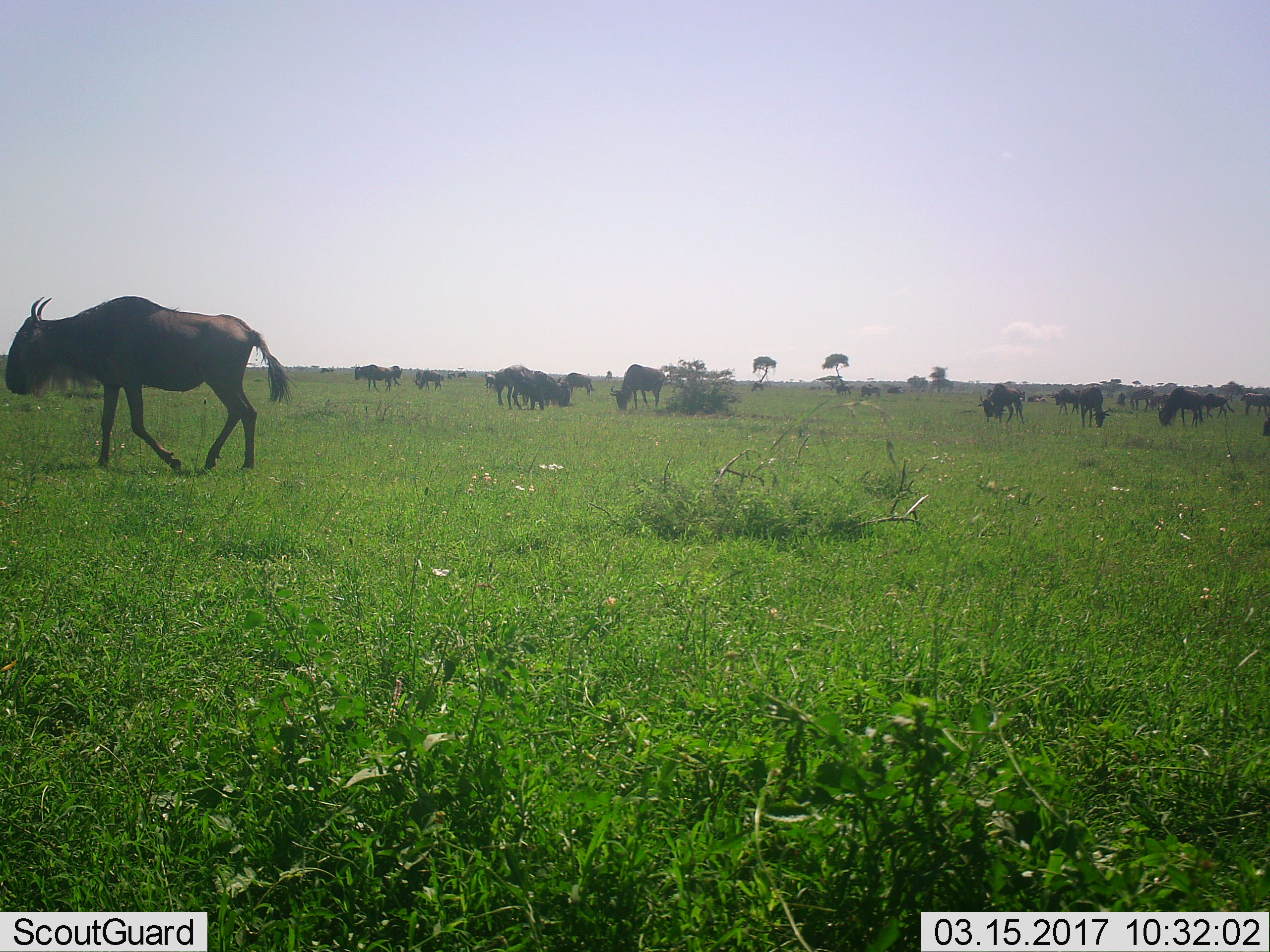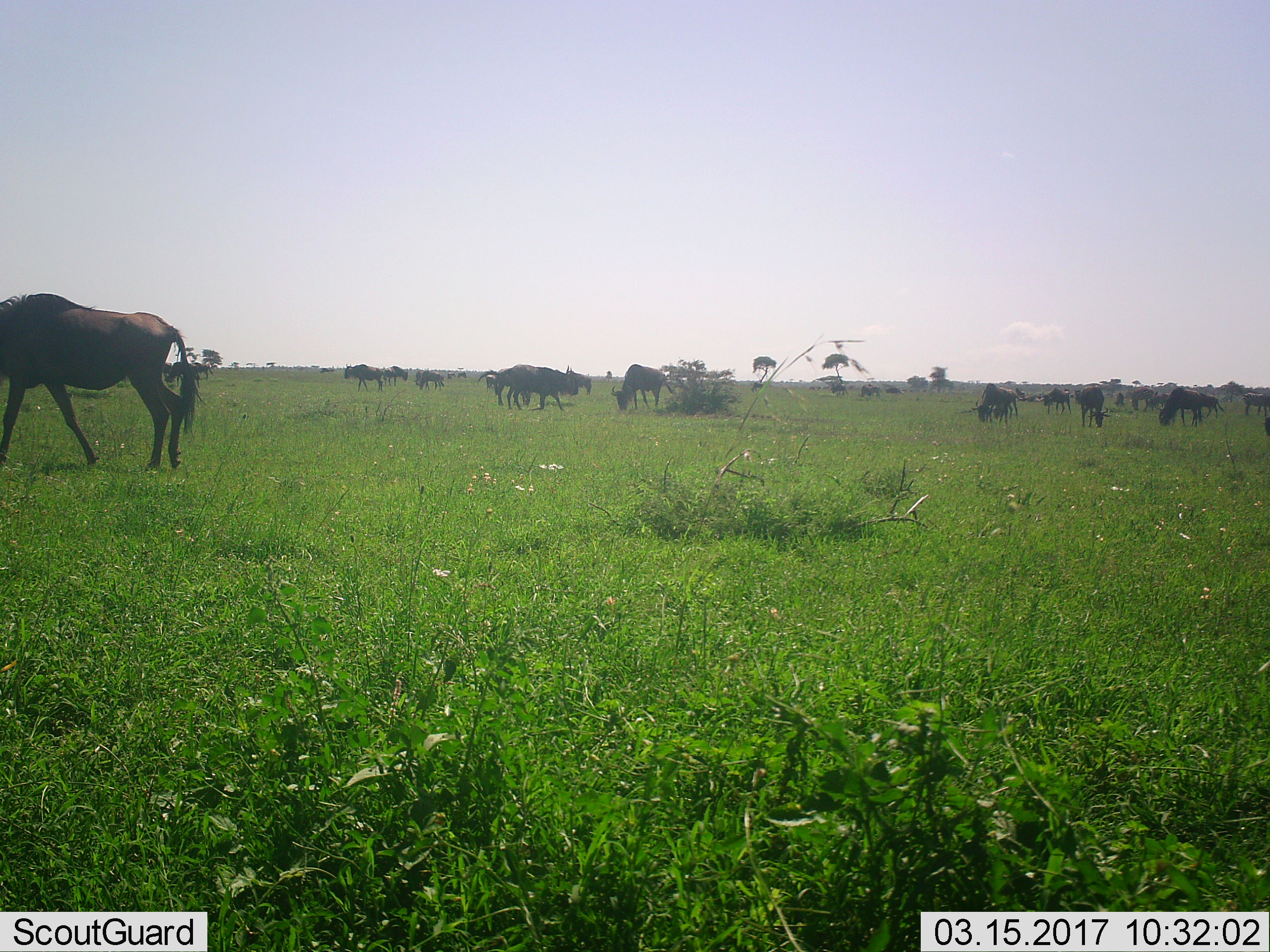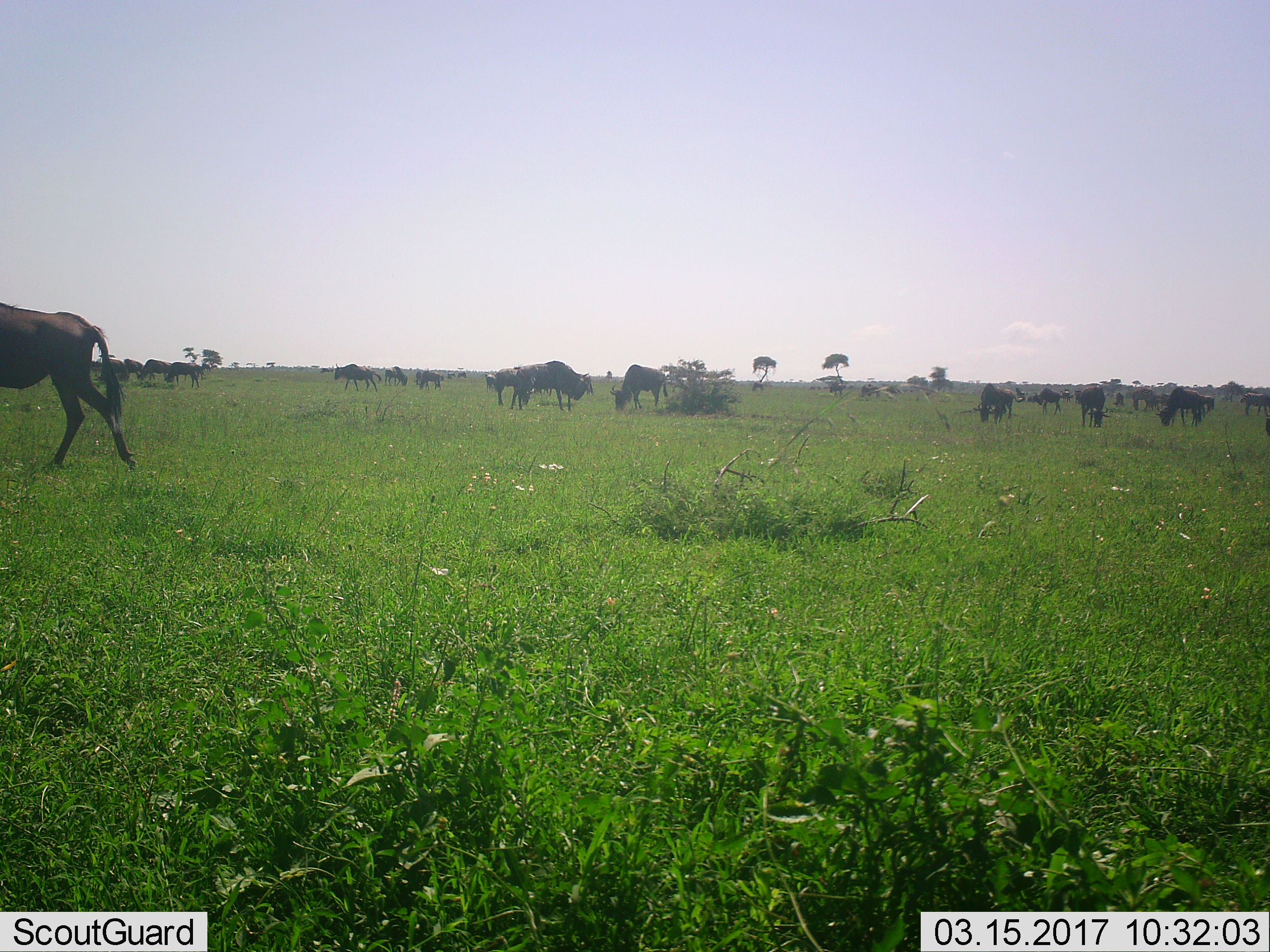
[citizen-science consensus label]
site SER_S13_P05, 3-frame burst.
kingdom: Animalia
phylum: Chordata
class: Mammalia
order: Artiodactyla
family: Bovidae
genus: Connochaetes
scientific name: Connochaetes taurinus taurinus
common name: blue wildebeest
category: wildebeestblue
Wildebeestblue (blue wildebeest) (Connochaetes taurinus taurinus), count 11-50. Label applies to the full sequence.